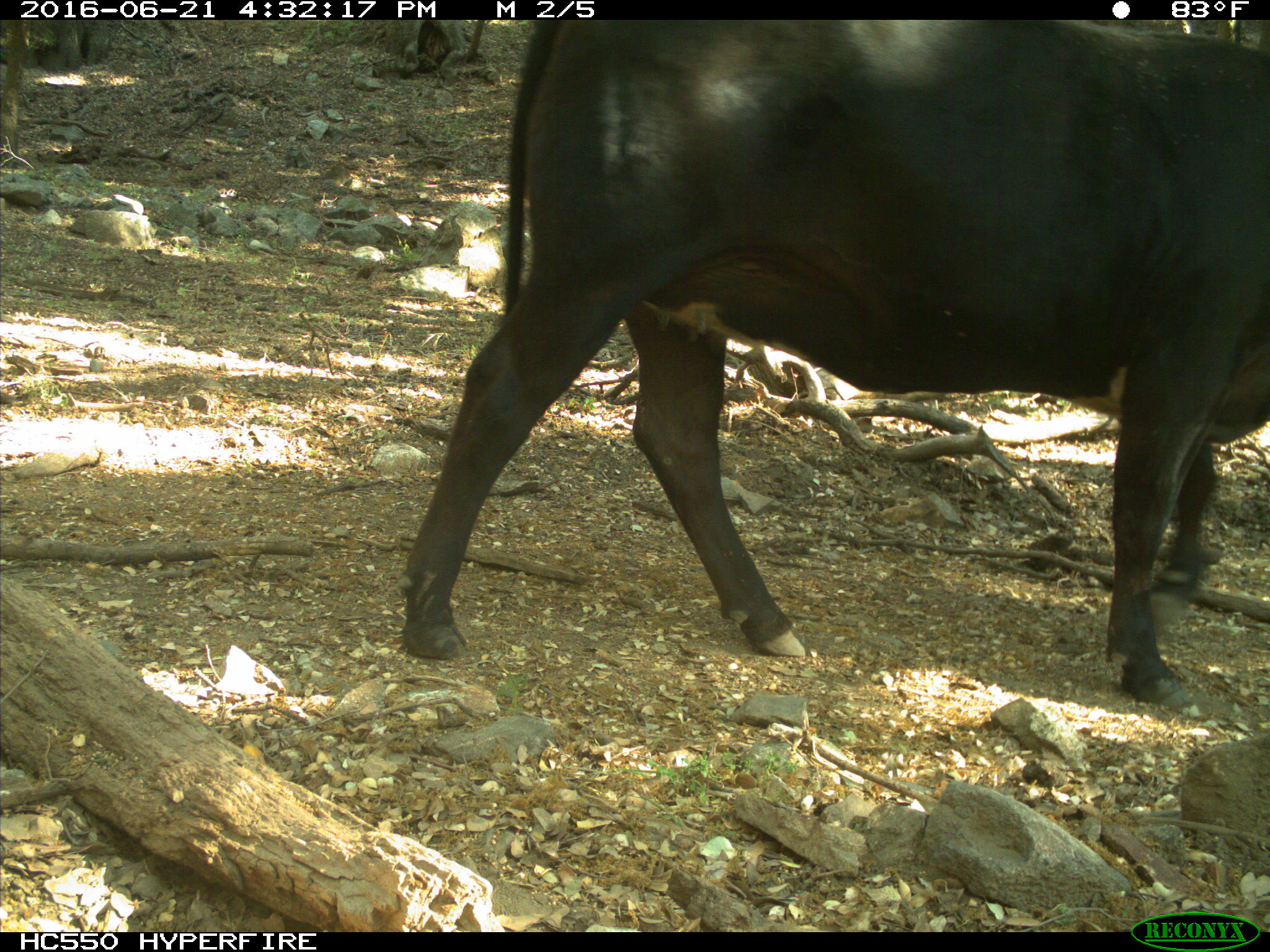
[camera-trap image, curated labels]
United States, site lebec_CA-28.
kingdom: Animalia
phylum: Chordata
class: Mammalia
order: Artiodactyla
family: Bovidae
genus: Bos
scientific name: Bos taurus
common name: domestic cow